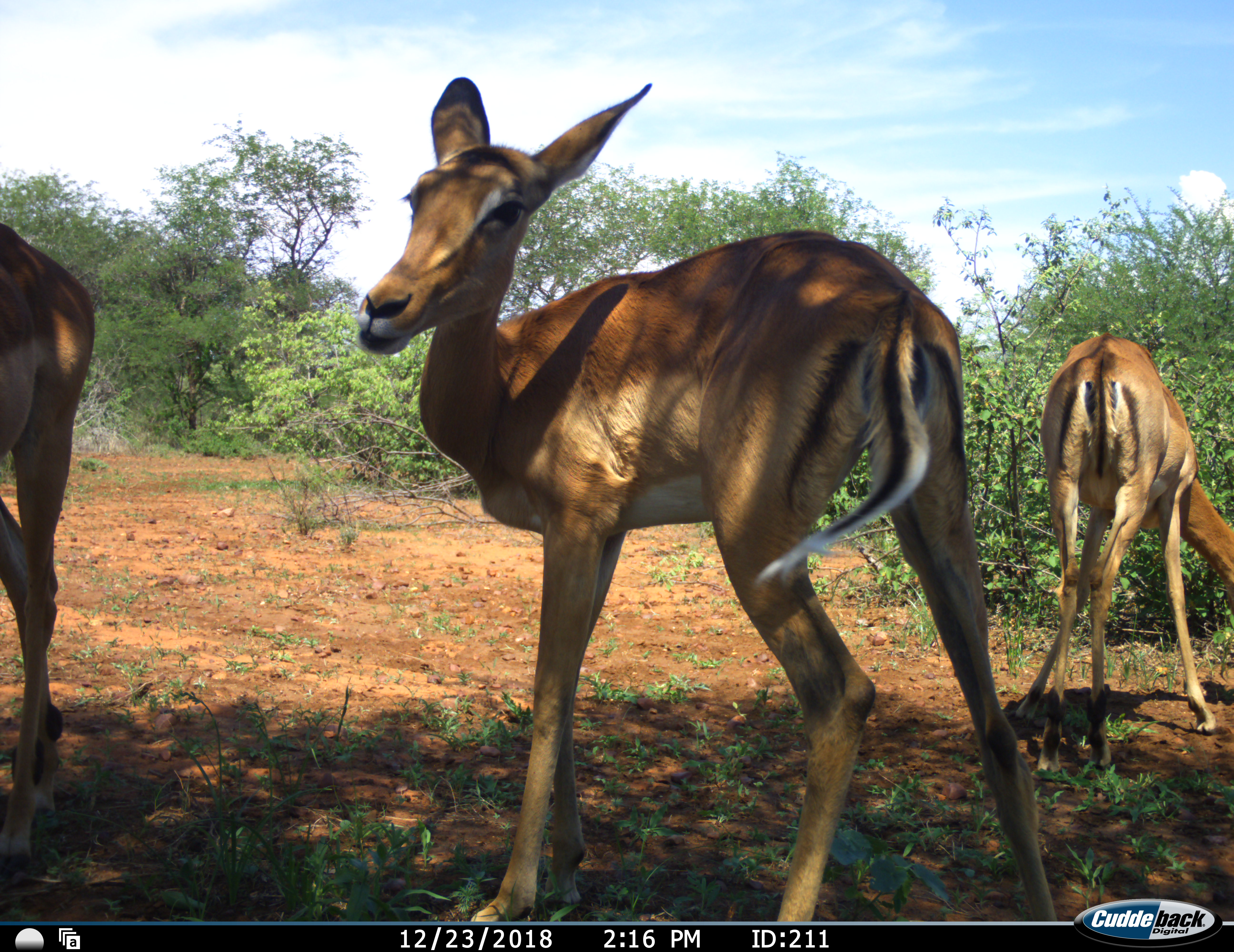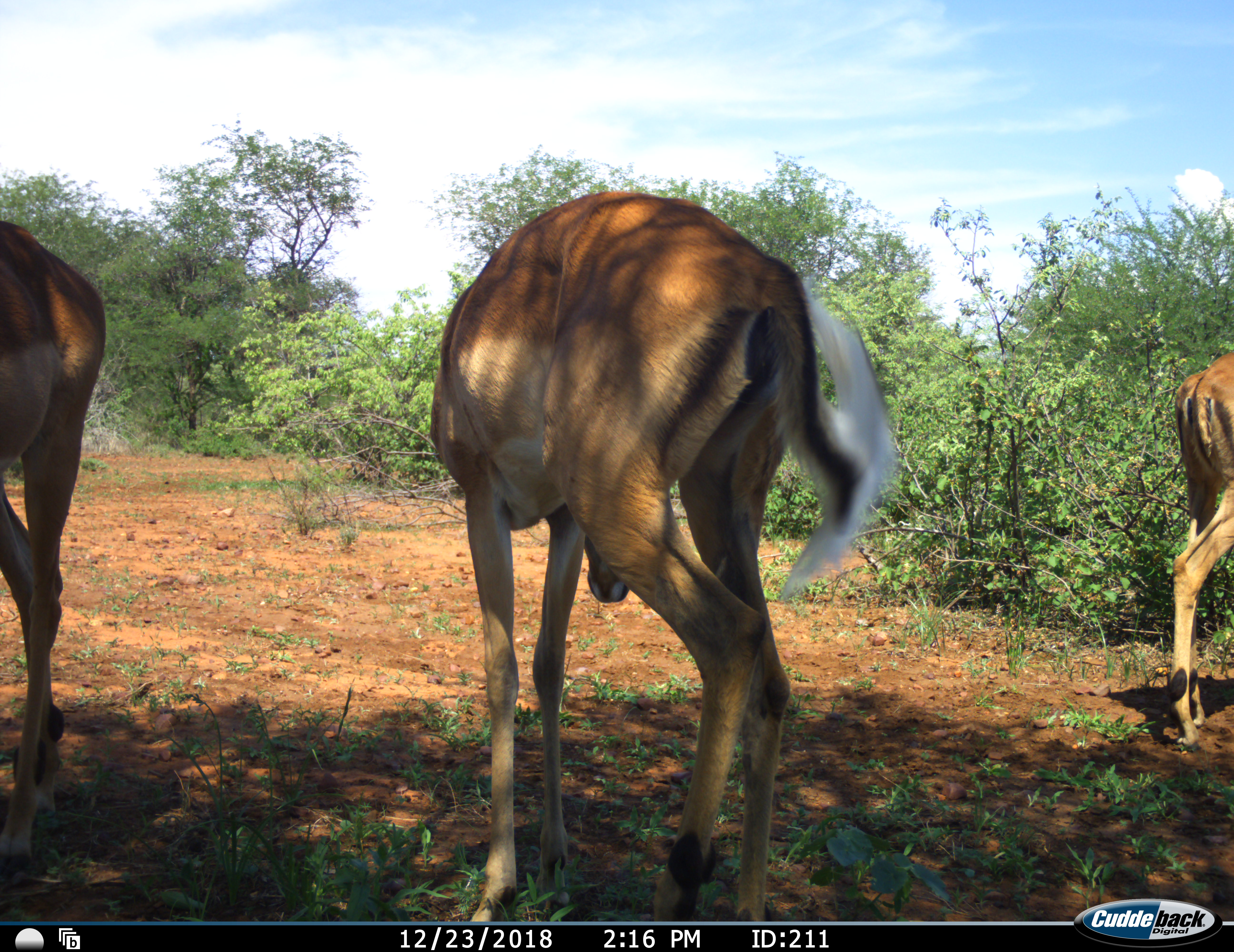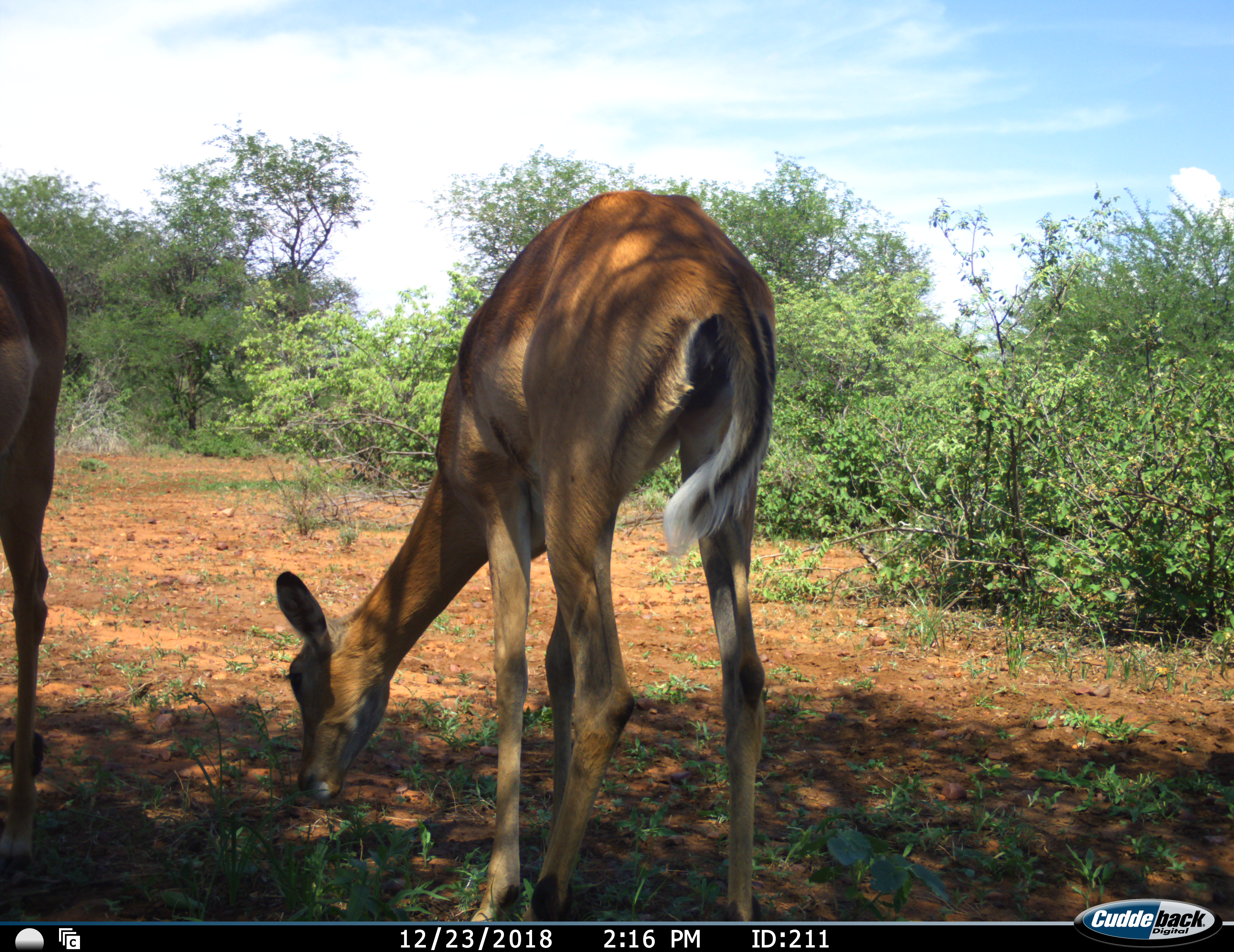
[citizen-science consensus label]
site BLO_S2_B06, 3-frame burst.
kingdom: Animalia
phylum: Chordata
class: Mammalia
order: Artiodactyla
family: Bovidae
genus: Aepyceros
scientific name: Aepyceros melampus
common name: impala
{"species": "impala (Aepyceros melampus)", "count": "3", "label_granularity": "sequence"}